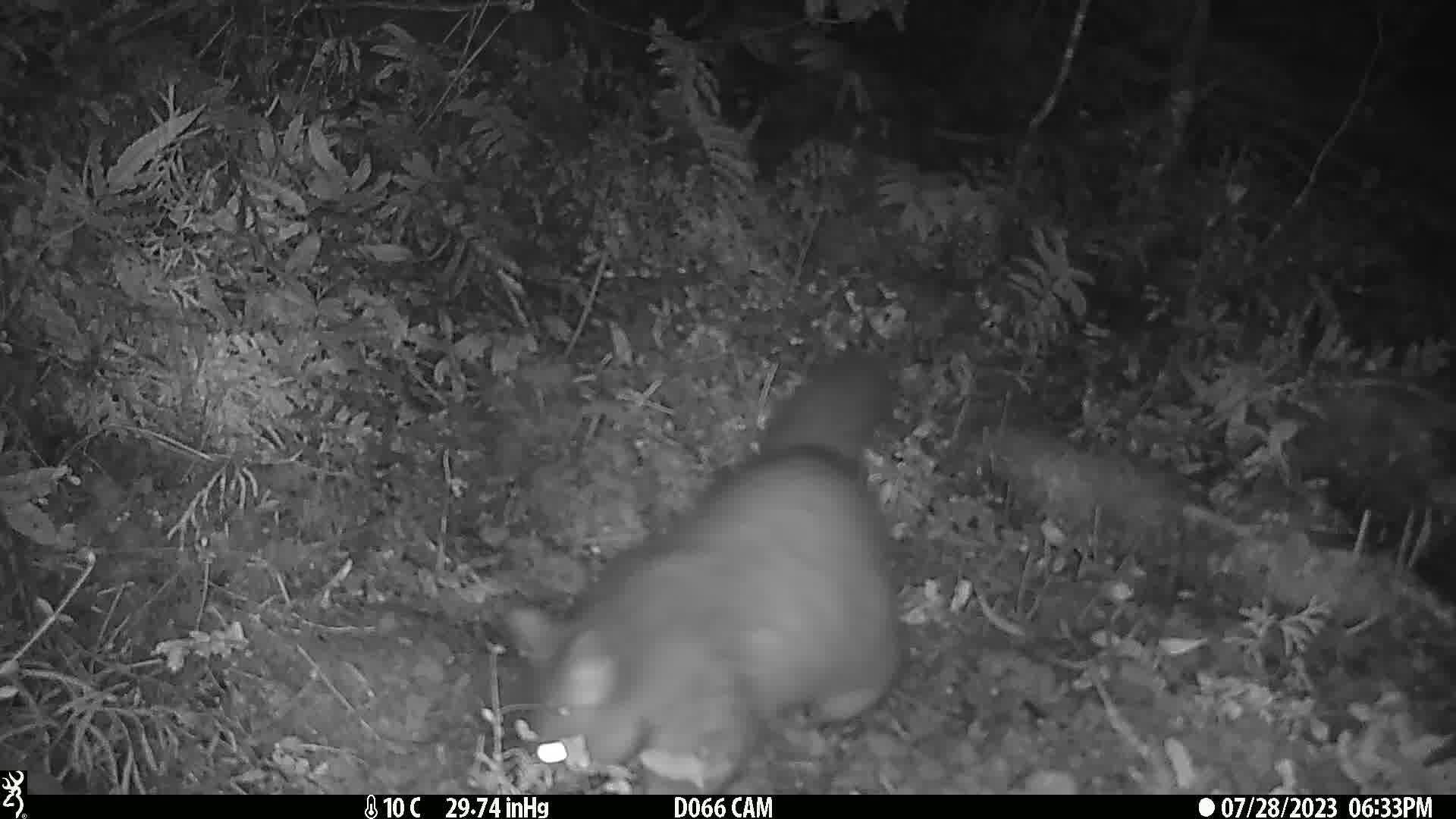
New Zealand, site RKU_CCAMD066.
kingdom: Animalia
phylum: Chordata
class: Mammalia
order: Diprotodontia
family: Phalangeridae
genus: Trichosurus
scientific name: Trichosurus vulpecula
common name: common brushtail possum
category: possum